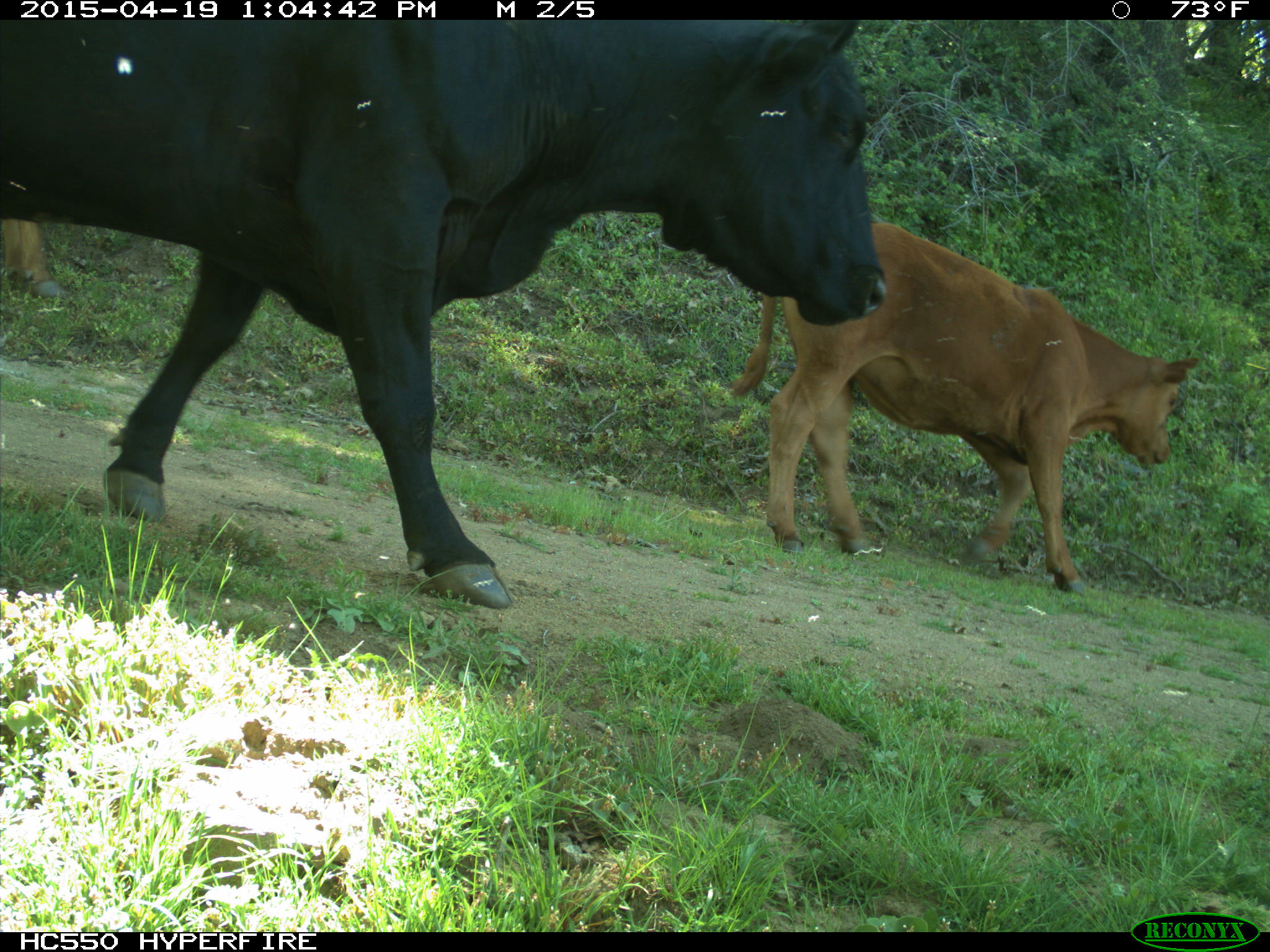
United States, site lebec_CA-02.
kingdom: Animalia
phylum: Chordata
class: Mammalia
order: Artiodactyla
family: Bovidae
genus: Bos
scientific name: Bos taurus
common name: domestic cow